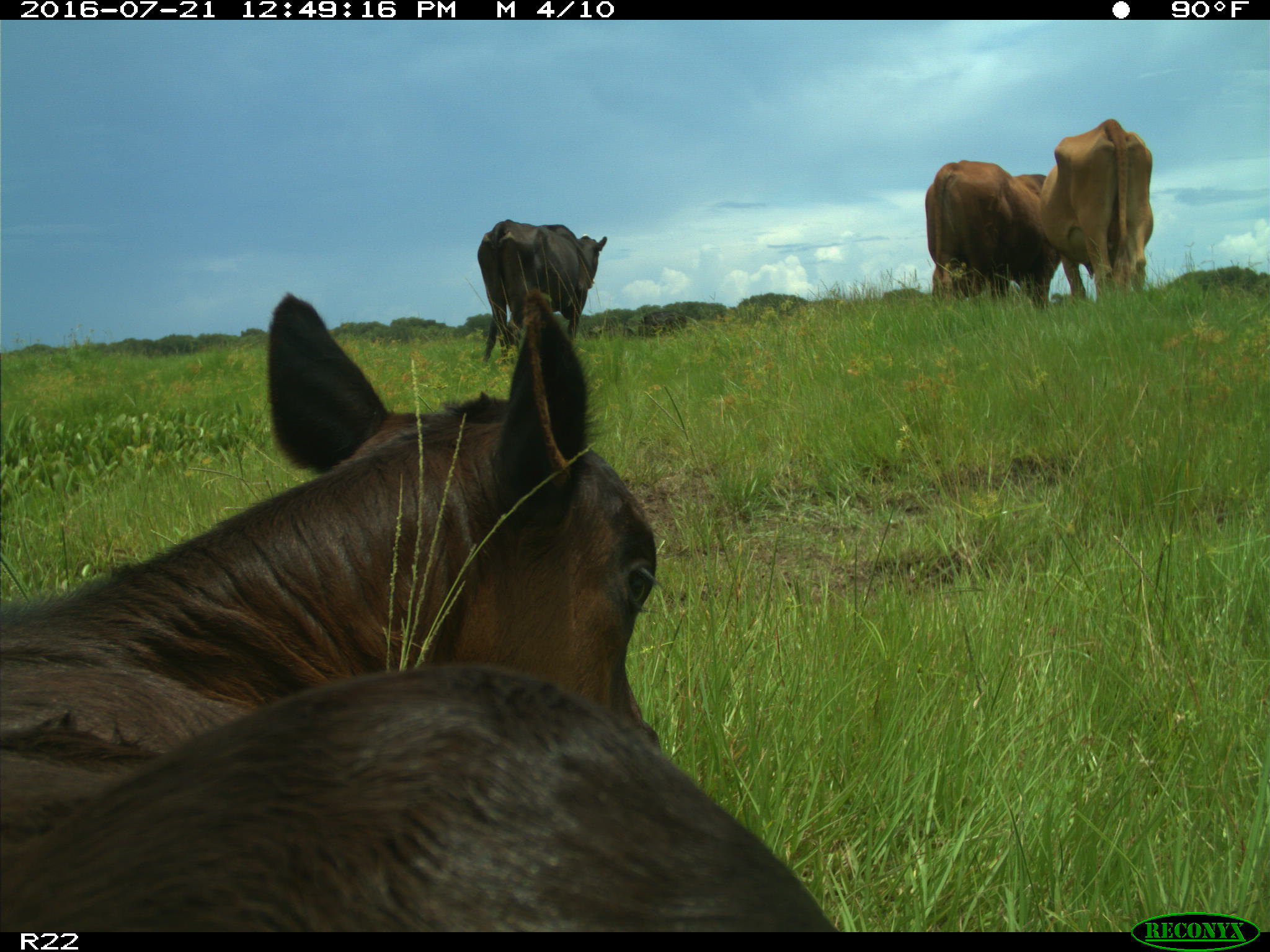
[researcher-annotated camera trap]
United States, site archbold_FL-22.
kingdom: Animalia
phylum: Chordata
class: Mammalia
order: Artiodactyla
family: Bovidae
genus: Bos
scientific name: Bos taurus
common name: domestic cow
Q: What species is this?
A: Bos taurus (domestic cow).